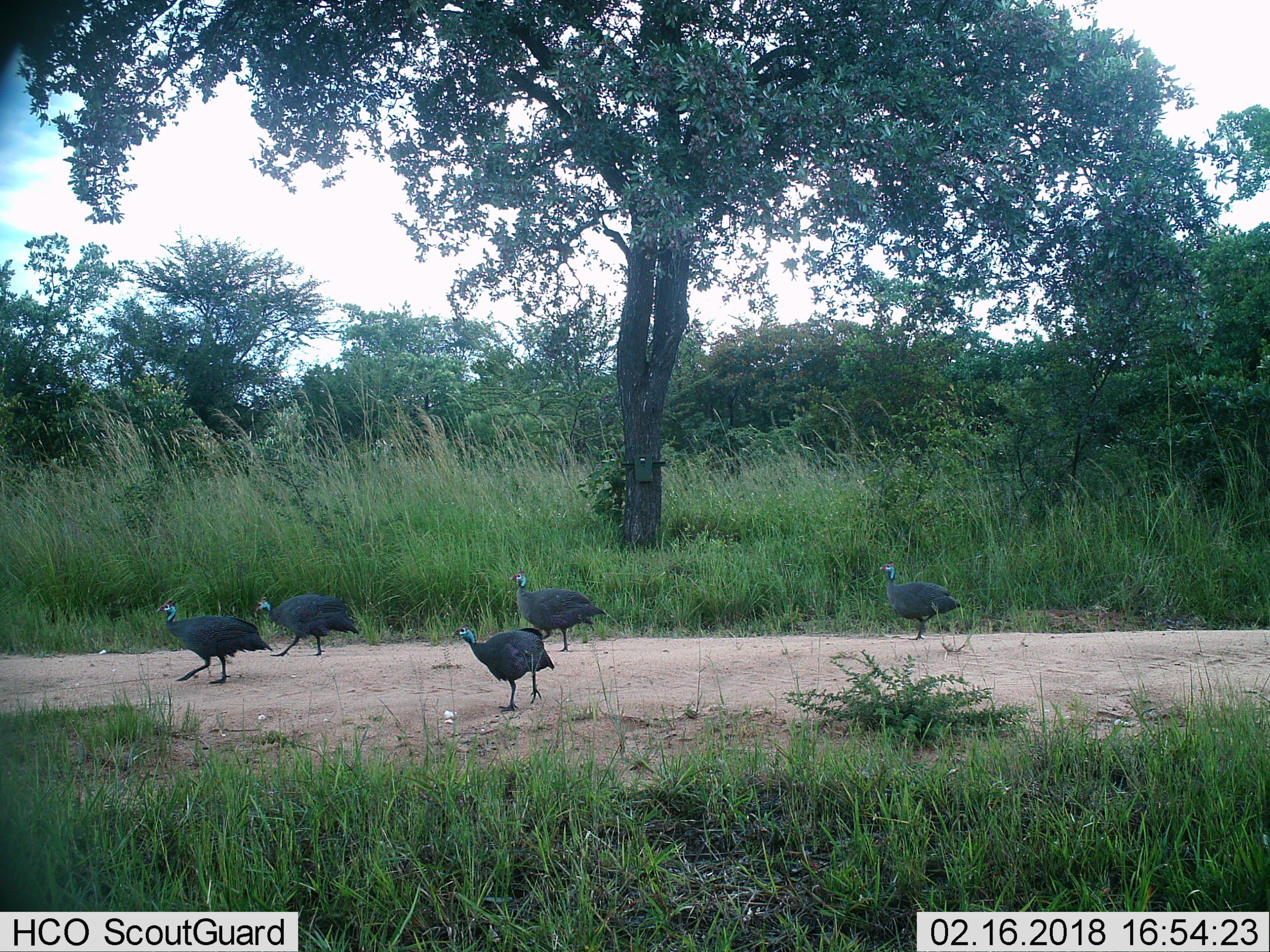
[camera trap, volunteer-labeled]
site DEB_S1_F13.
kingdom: Animalia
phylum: Chordata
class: Aves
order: Galliformes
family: Numididae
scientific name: Numididae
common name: guineafowl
Guineafowl (Numididae), count 5. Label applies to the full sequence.